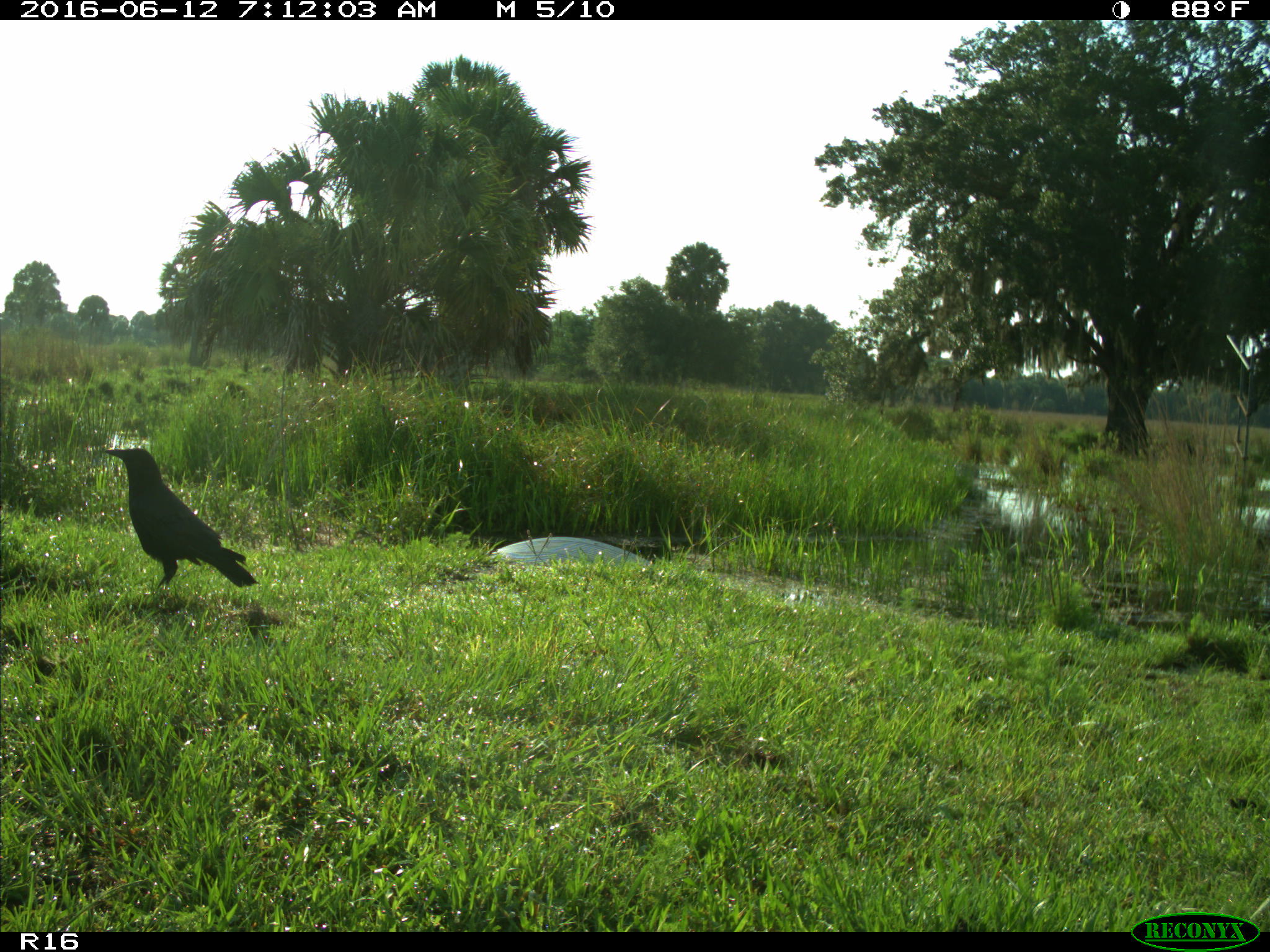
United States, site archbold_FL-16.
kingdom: Animalia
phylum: Chordata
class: Aves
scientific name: Aves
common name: birds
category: unidentified bird